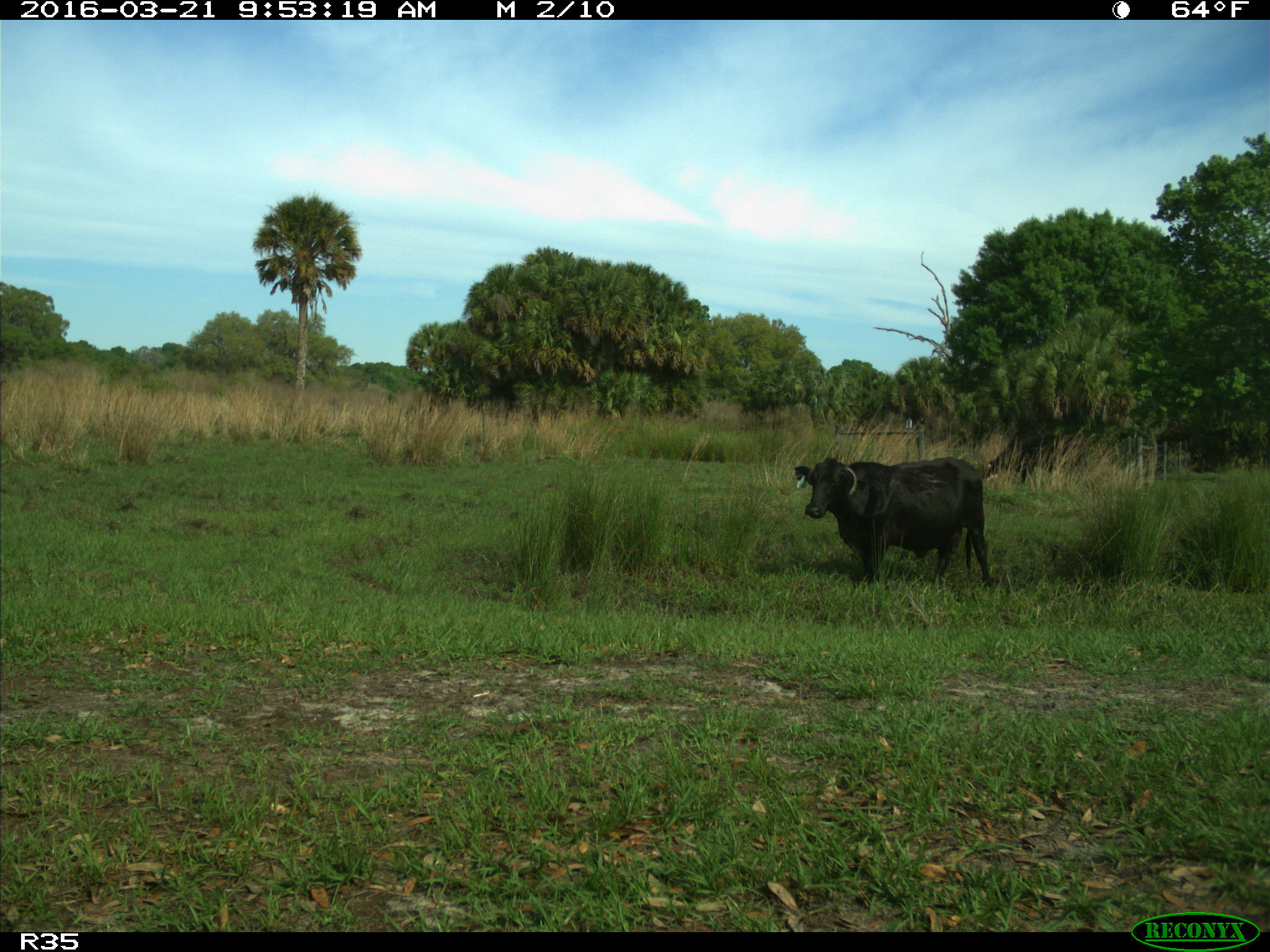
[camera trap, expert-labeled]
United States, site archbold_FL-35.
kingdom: Animalia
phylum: Chordata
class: Mammalia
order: Artiodactyla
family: Bovidae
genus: Bos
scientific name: Bos taurus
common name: domestic cow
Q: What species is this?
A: Bos taurus (domestic cow).